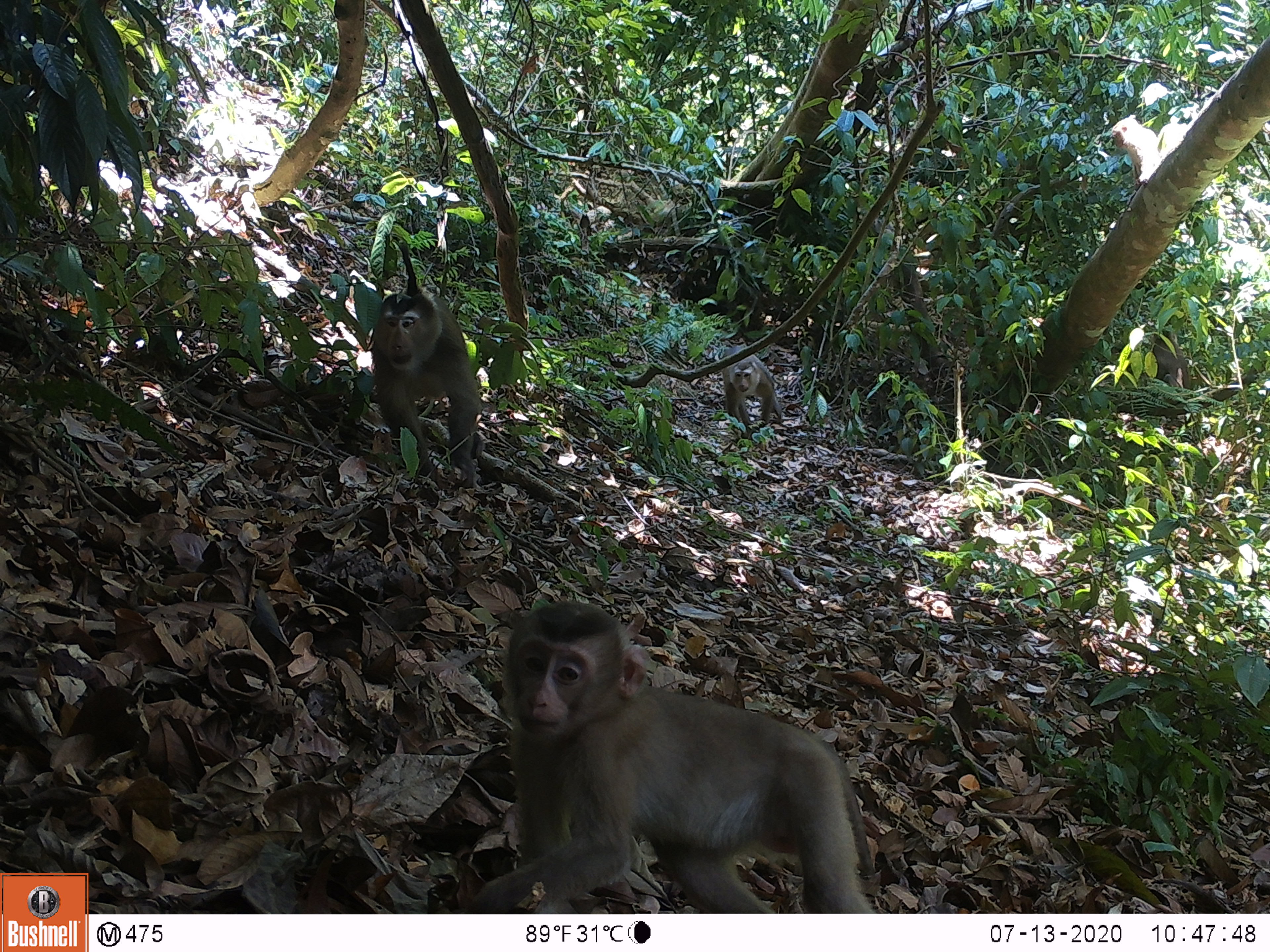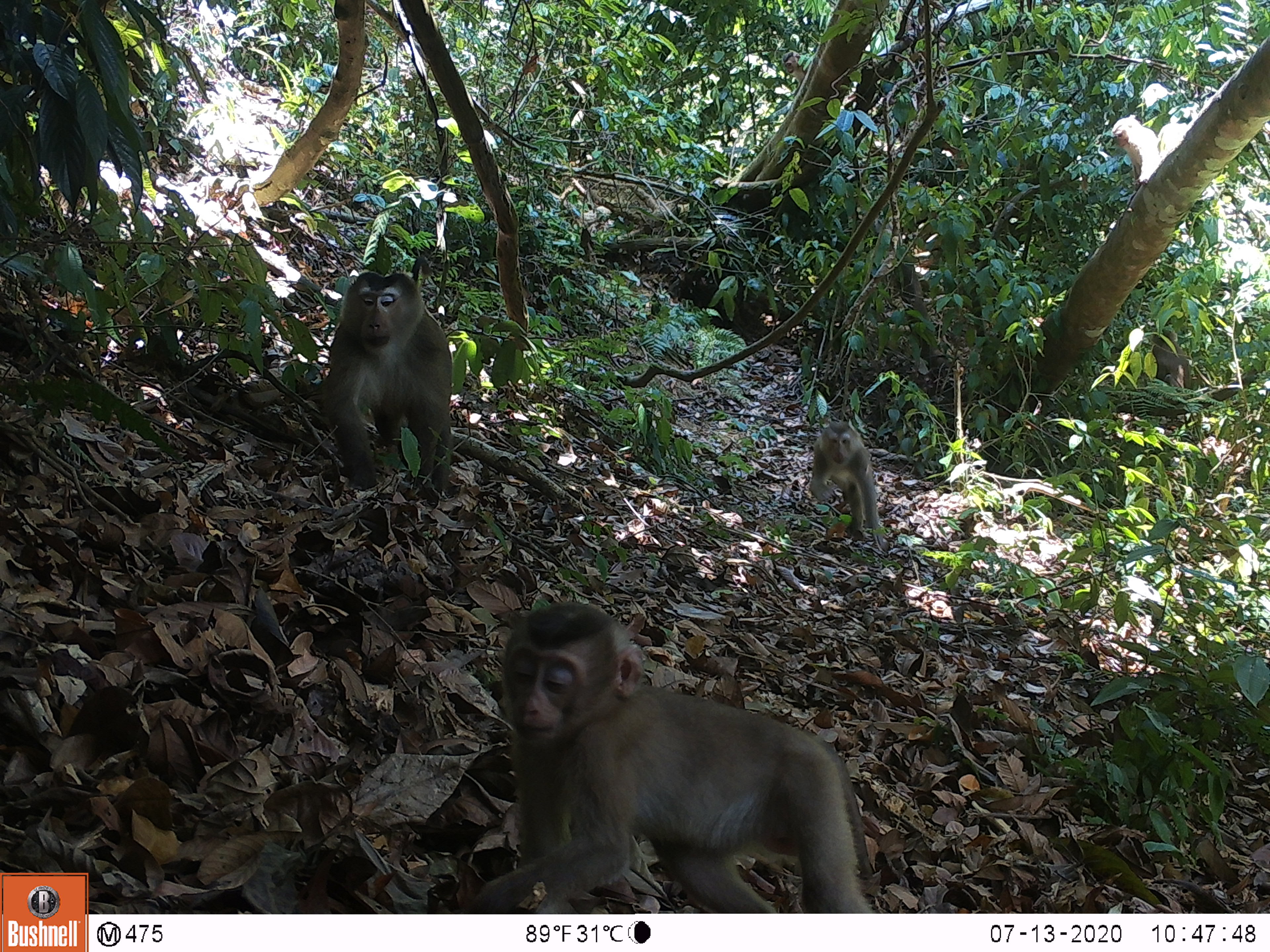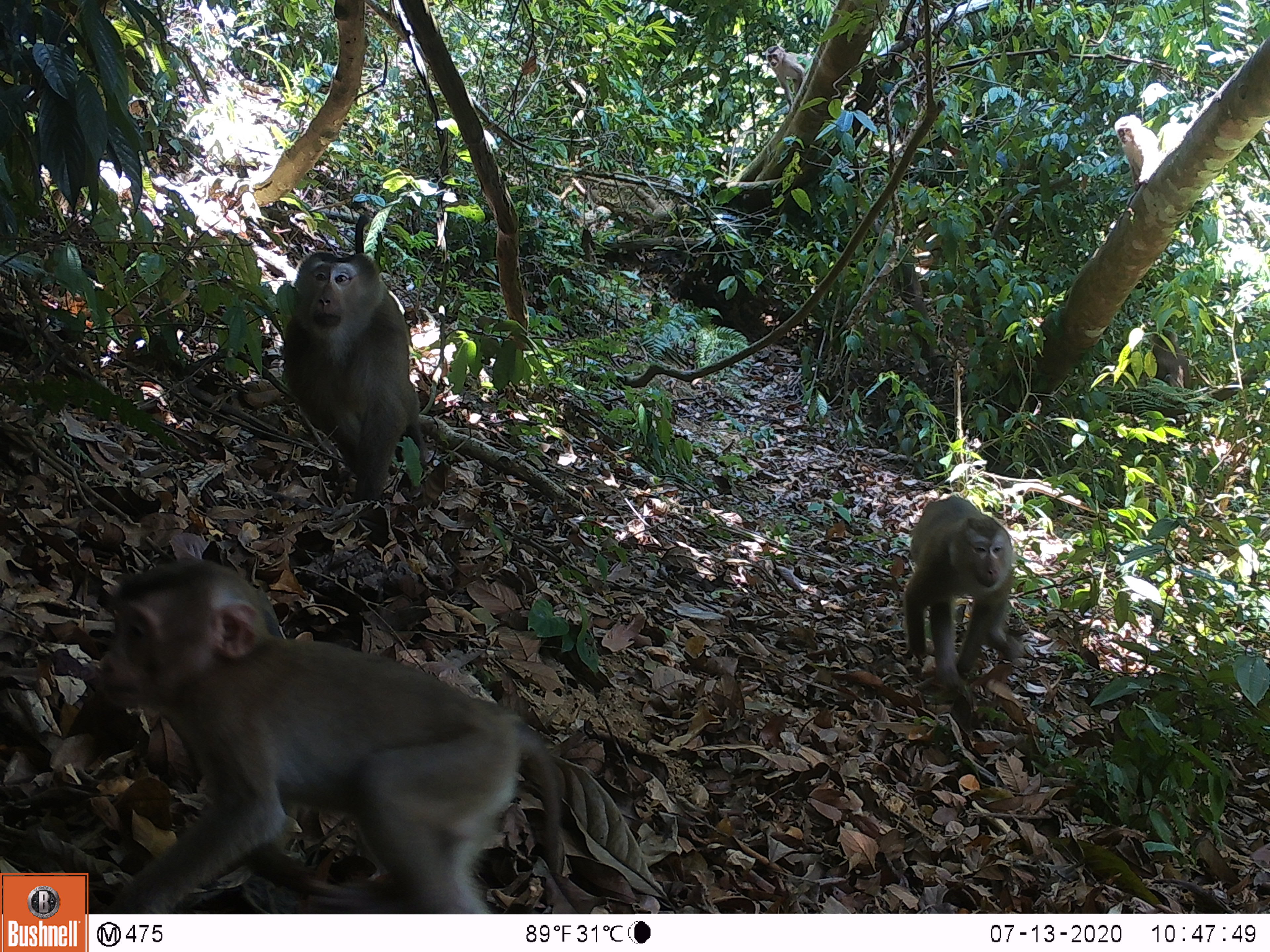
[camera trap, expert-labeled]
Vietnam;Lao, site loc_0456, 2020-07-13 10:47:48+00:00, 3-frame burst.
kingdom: Animalia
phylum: Chordata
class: Mammalia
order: Primates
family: Cercopithecidae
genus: Macaca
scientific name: Macaca nemestrina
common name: pig-tailed macaque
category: pig tailed macaque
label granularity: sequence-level